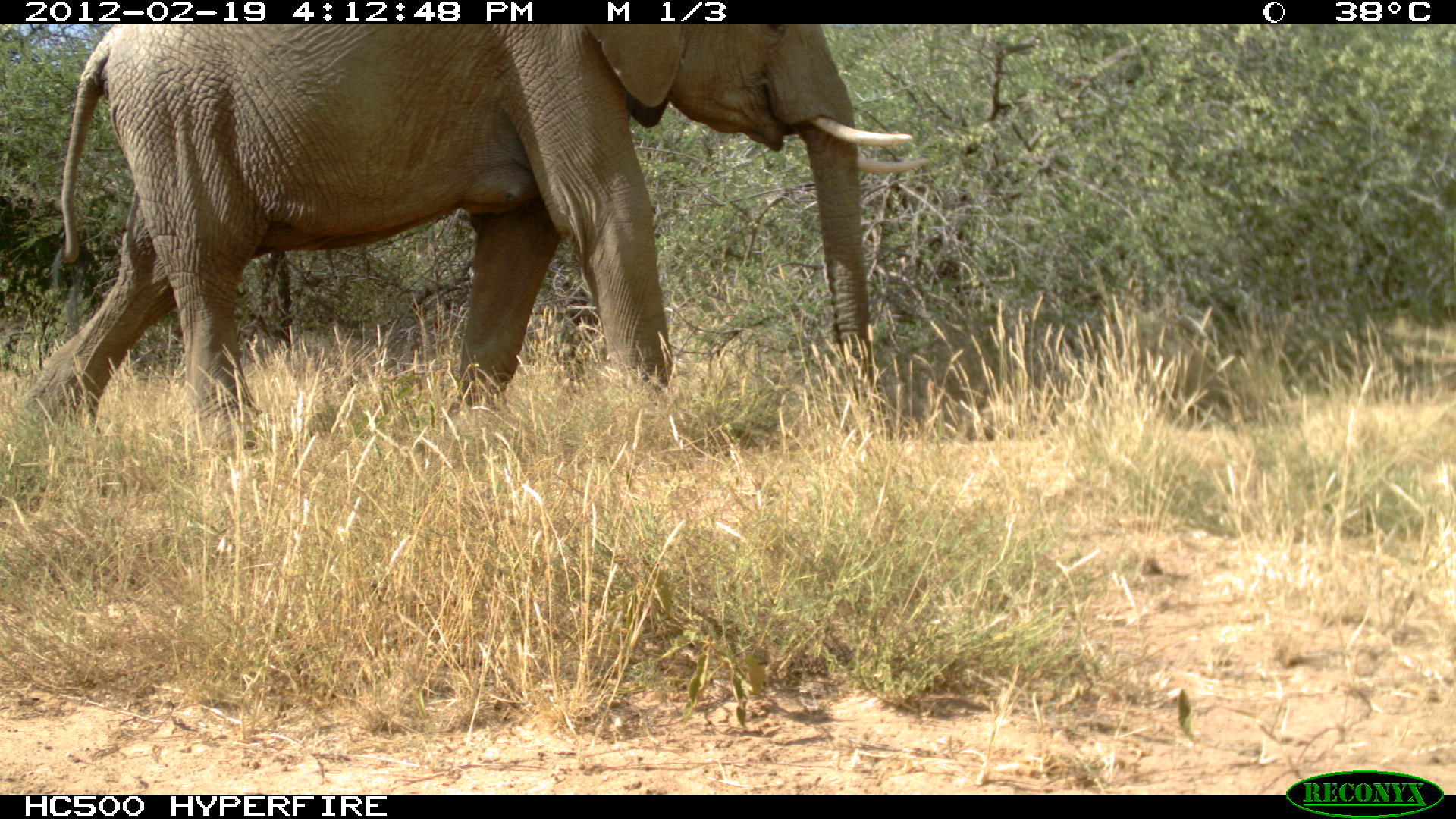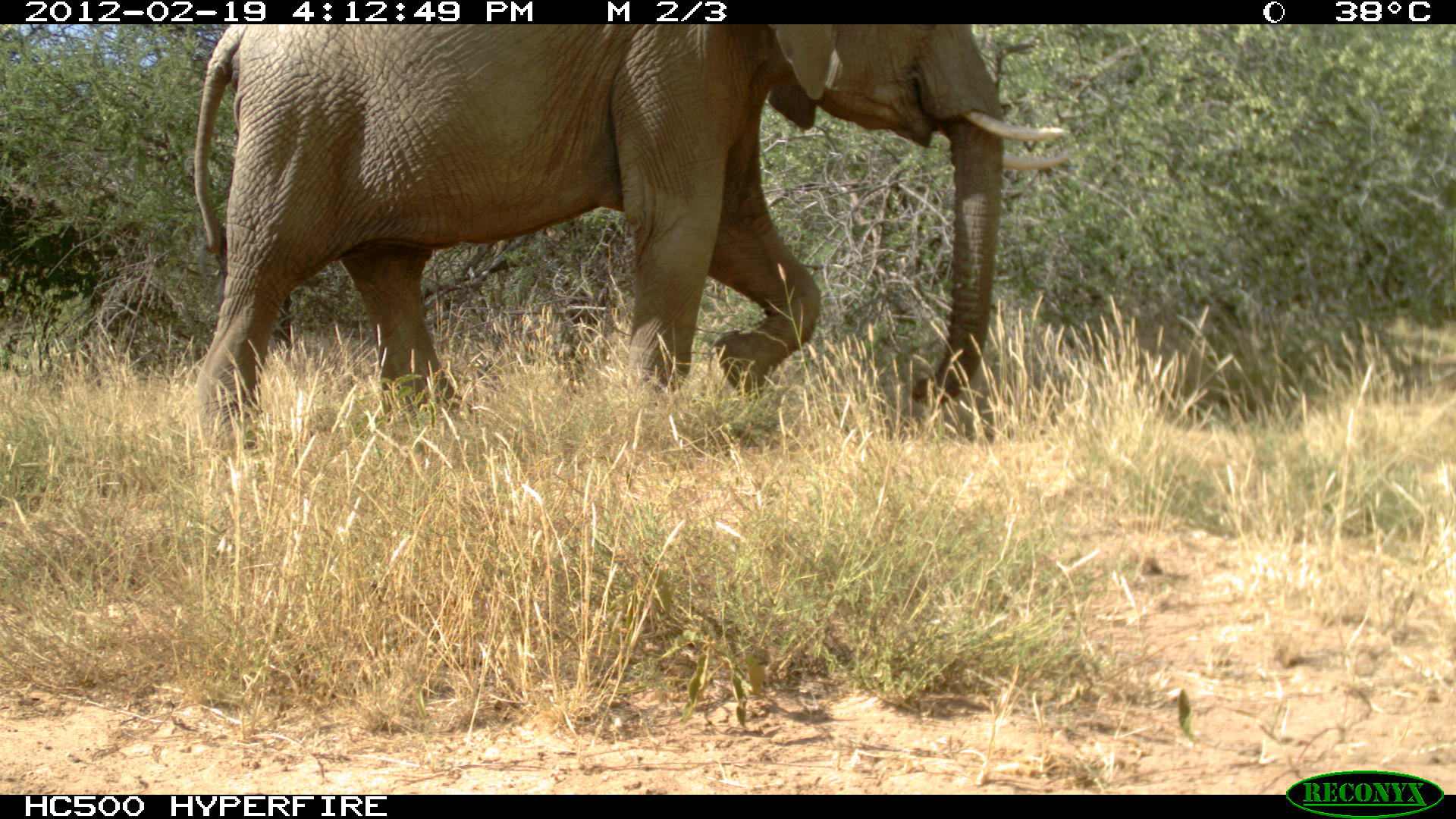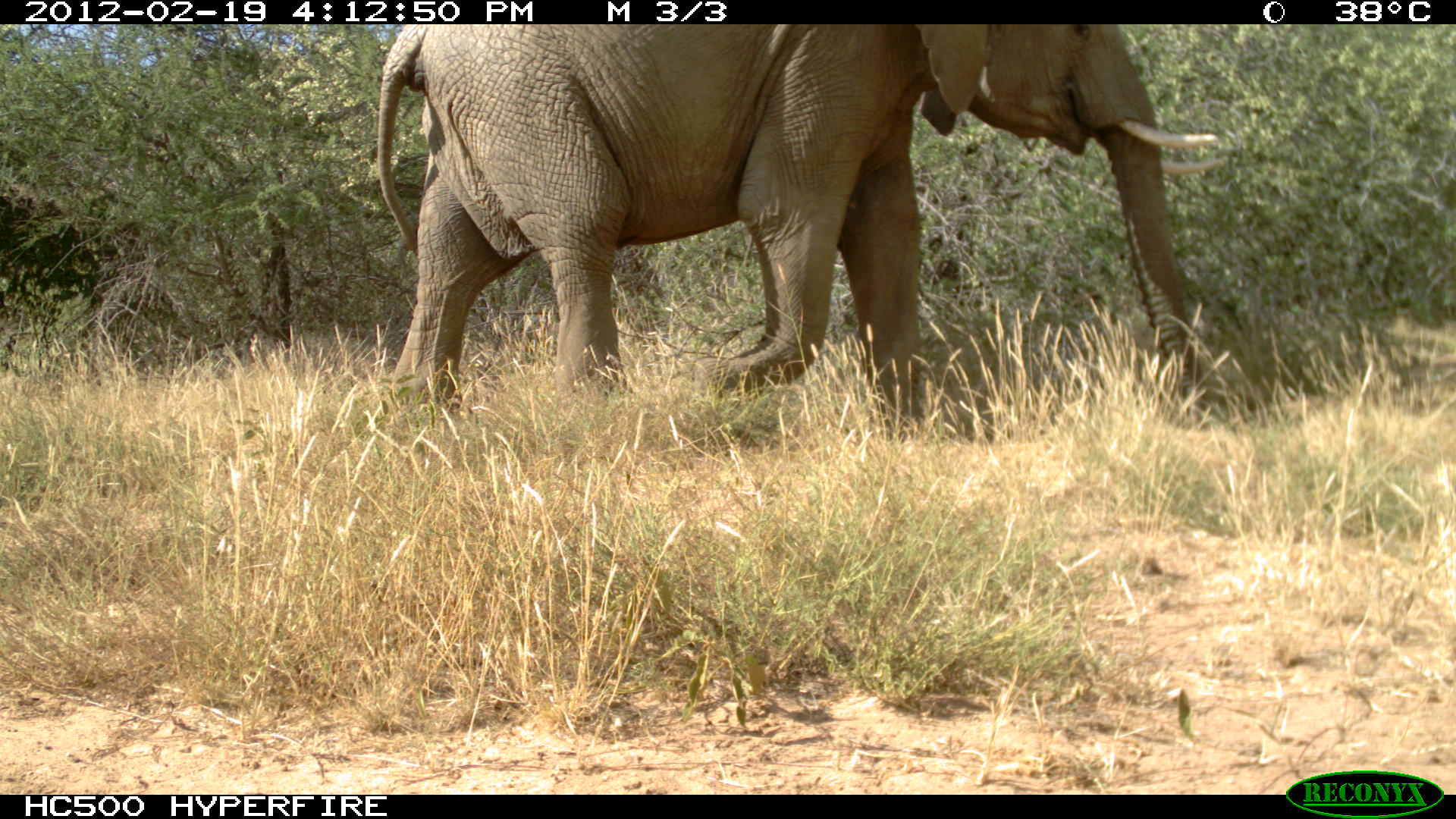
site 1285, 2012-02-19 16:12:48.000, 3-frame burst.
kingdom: Animalia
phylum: Chordata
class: Mammalia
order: Proboscidea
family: Elephantidae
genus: Loxodonta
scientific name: Loxodonta africana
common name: african bush elephant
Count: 1.